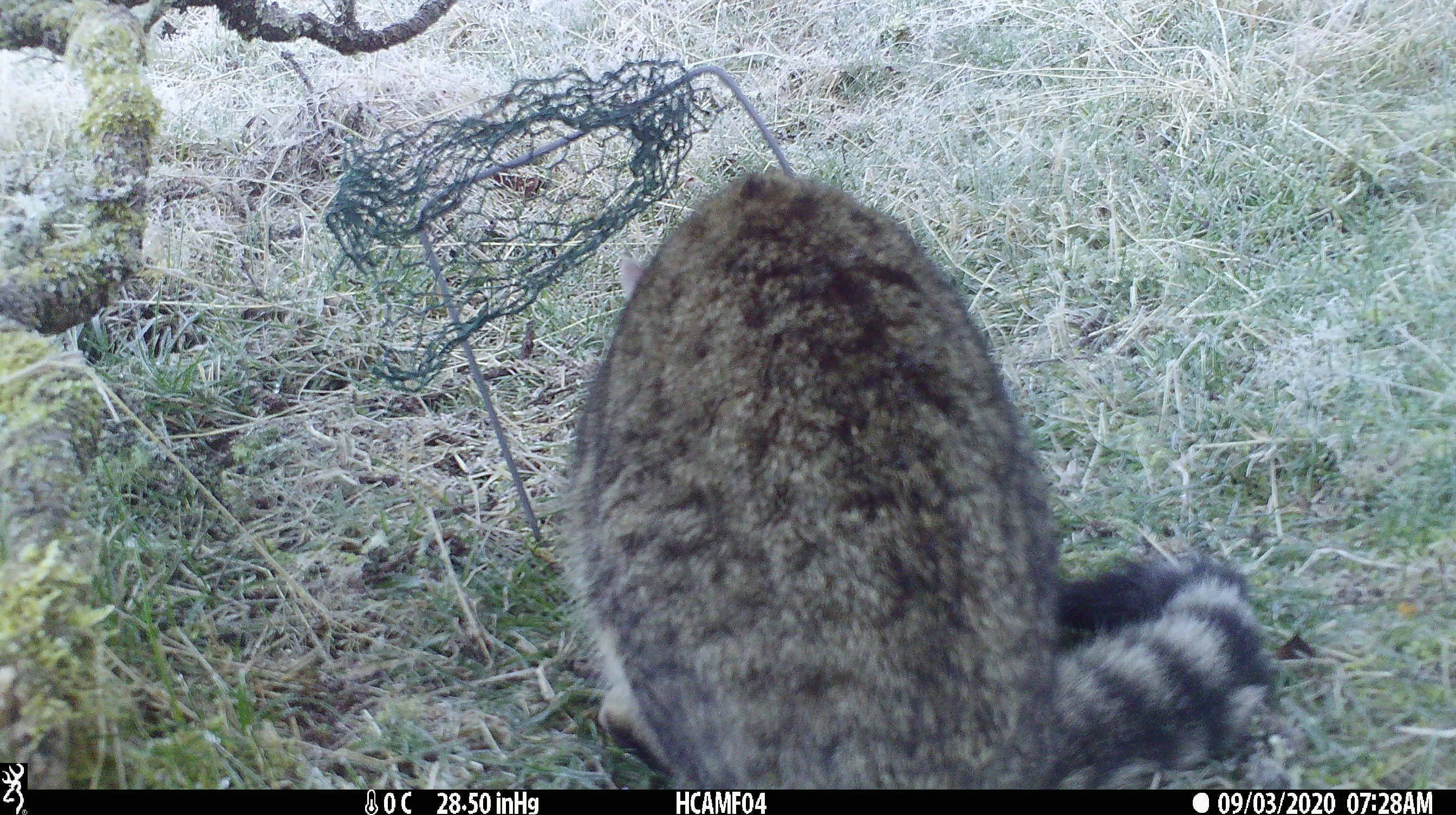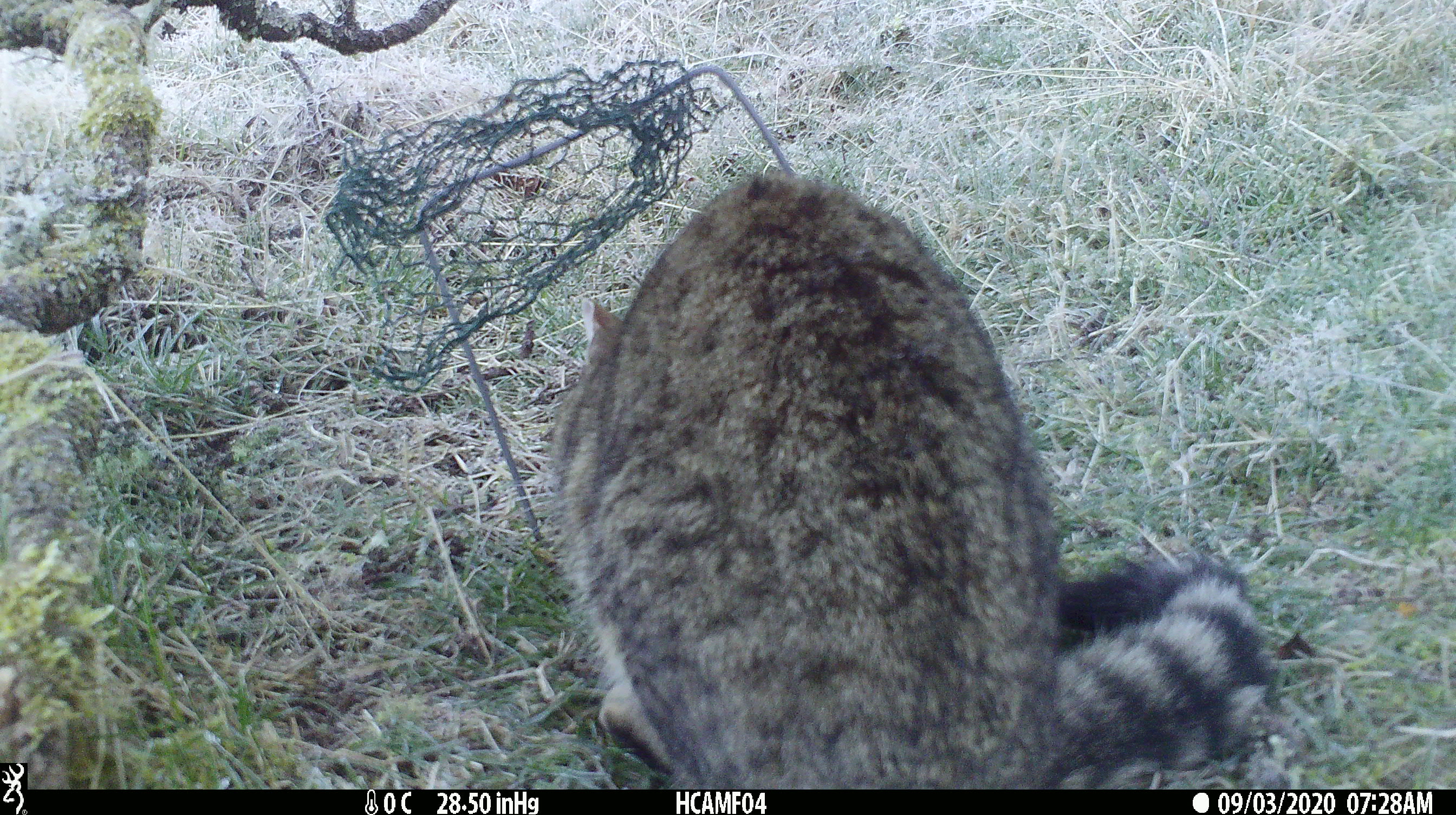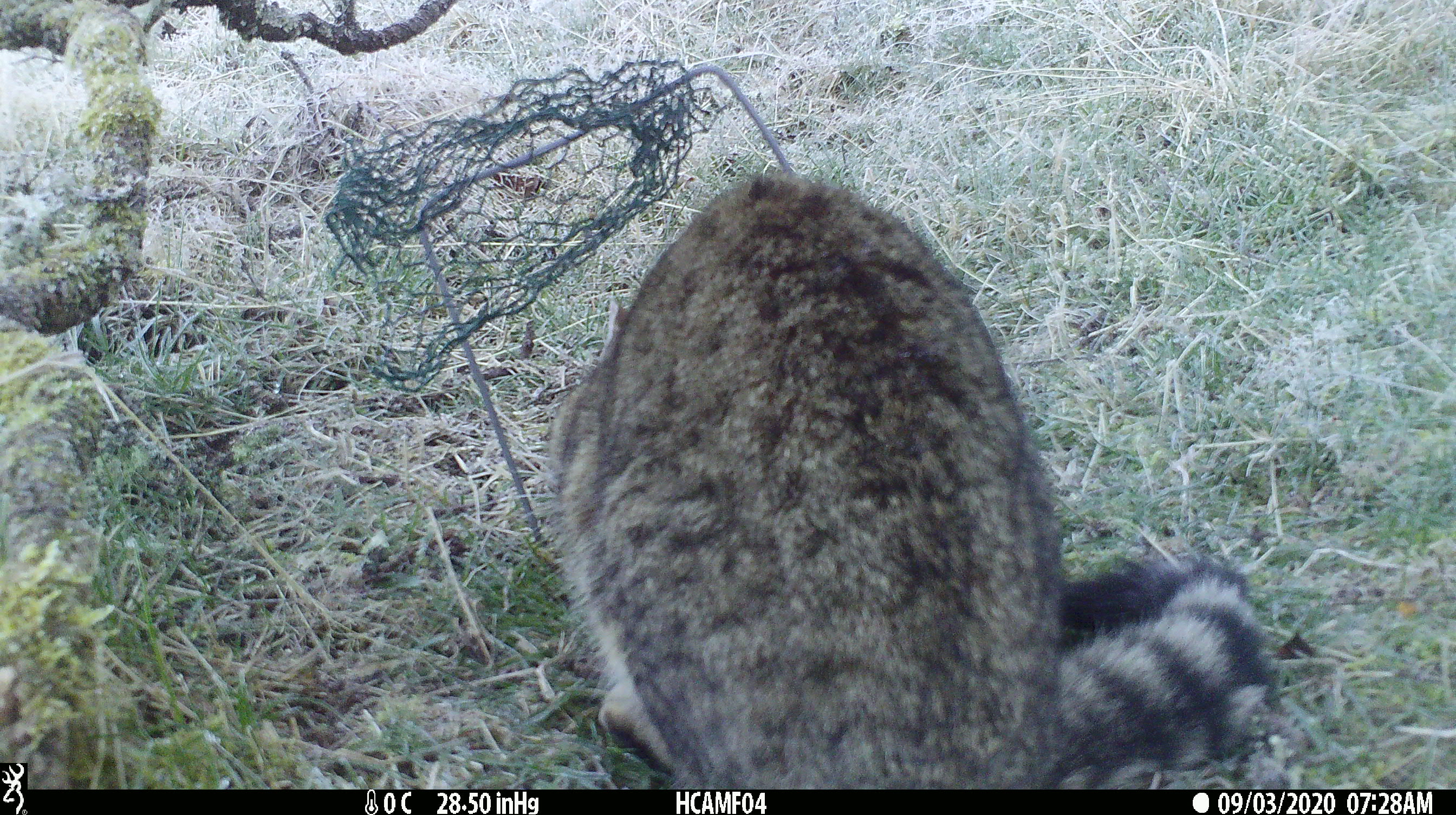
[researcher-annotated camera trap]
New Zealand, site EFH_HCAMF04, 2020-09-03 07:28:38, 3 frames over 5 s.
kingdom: Animalia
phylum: Chordata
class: Mammalia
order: Carnivora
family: Felidae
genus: Felis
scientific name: Felis catus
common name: domestic cat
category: cat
Cat (domestic cat) (Felis catus).